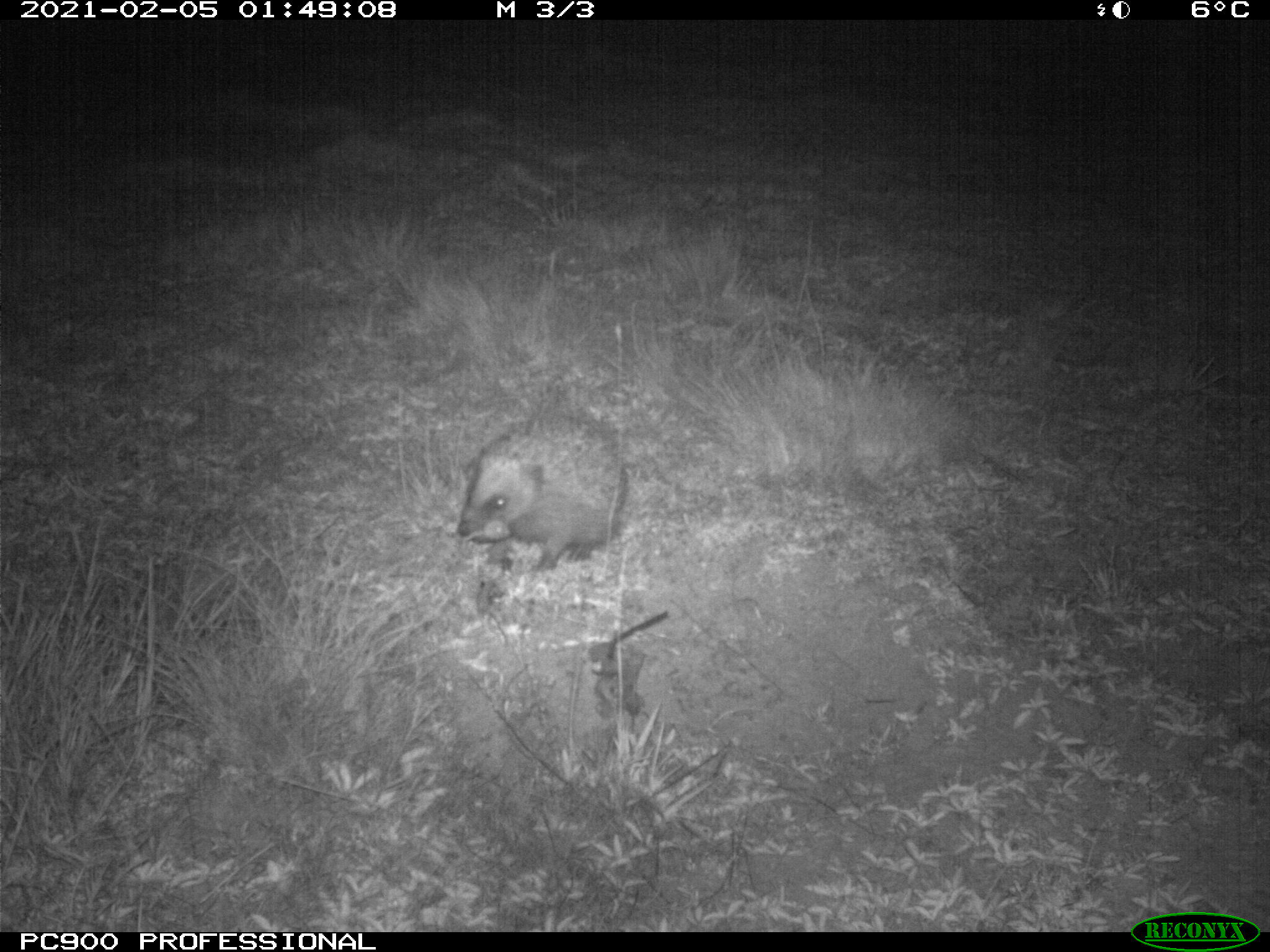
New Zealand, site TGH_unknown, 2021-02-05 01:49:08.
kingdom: Animalia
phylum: Chordata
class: Mammalia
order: Eulipotyphla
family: Erinaceidae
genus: Erinaceus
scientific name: Erinaceus europaeus europaeus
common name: european hedgehog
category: hedgehog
Hedgehog (european hedgehog) (Erinaceus europaeus europaeus).